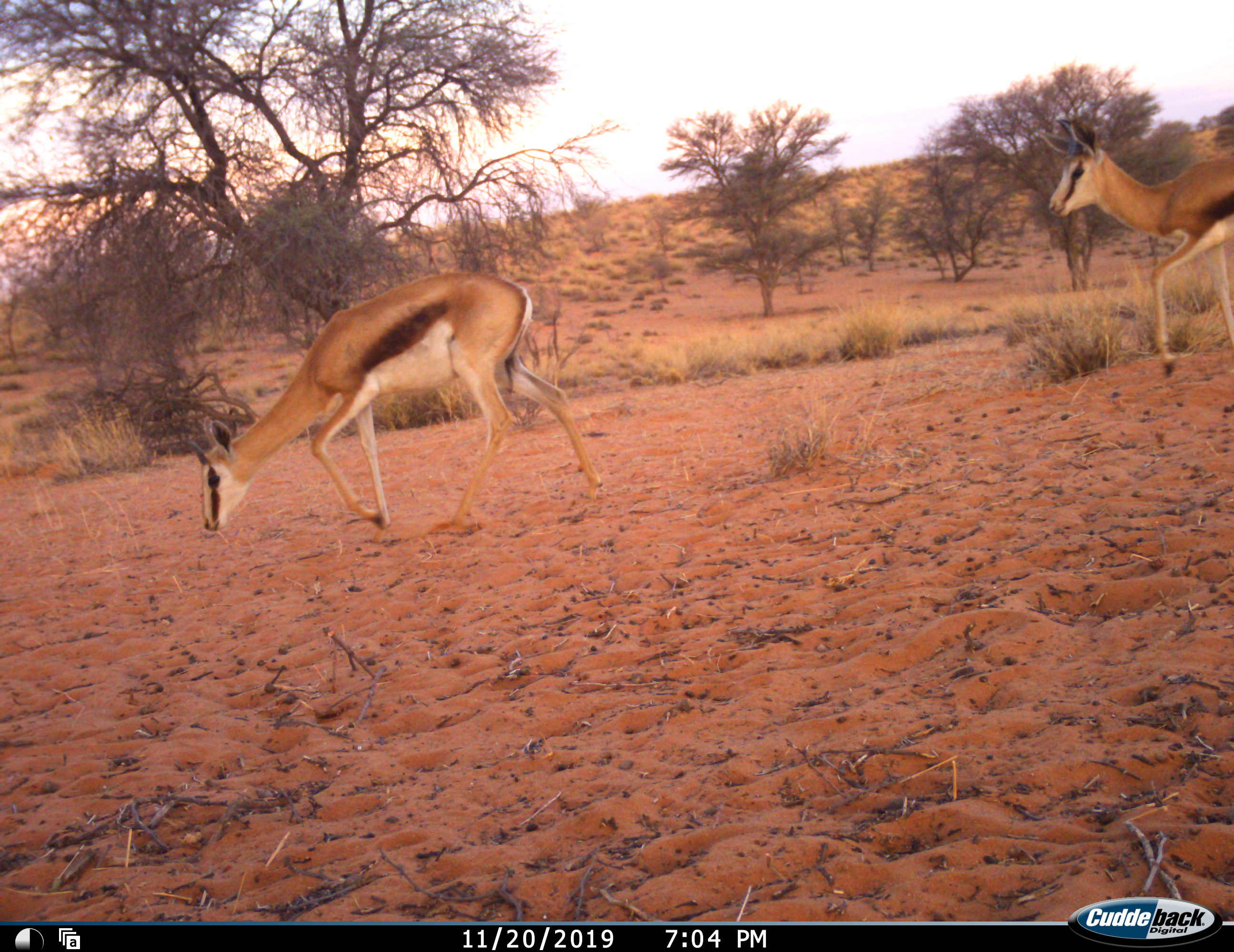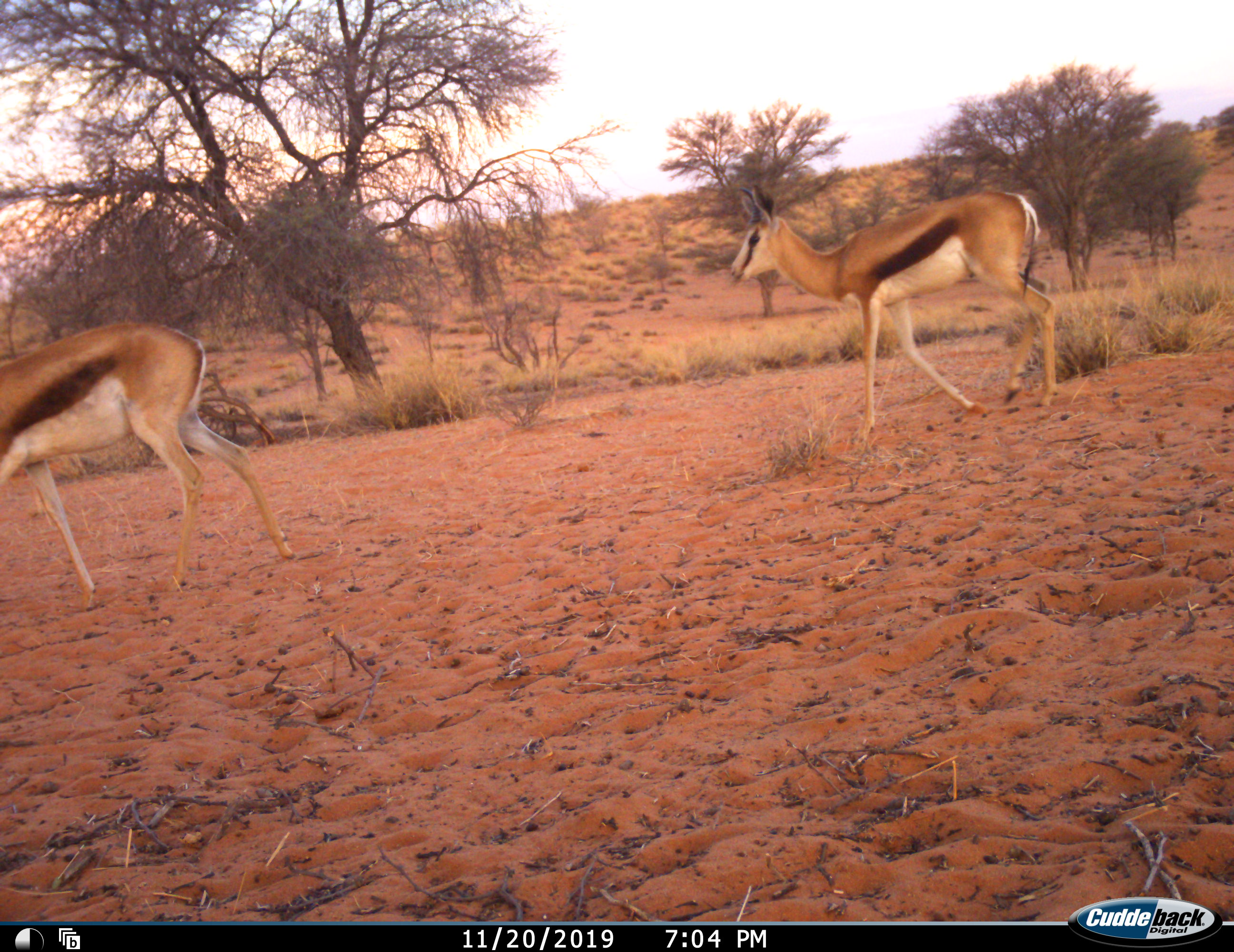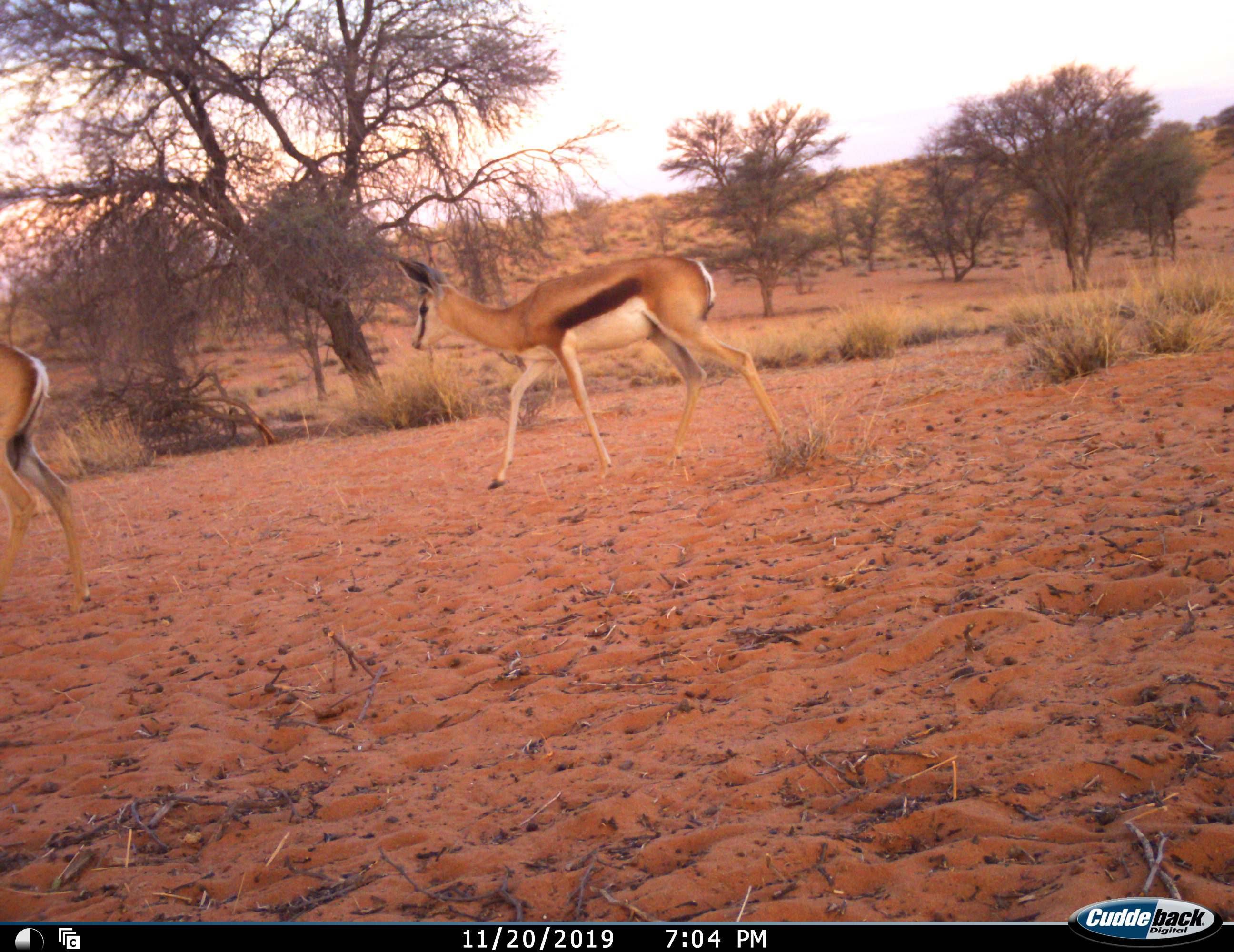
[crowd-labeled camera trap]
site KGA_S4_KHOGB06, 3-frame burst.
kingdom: Animalia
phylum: Chordata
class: Mammalia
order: Artiodactyla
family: Bovidae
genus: Antidorcas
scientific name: Antidorcas marsupialis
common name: springbok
Springbok (Antidorcas marsupialis), count 2. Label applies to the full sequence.